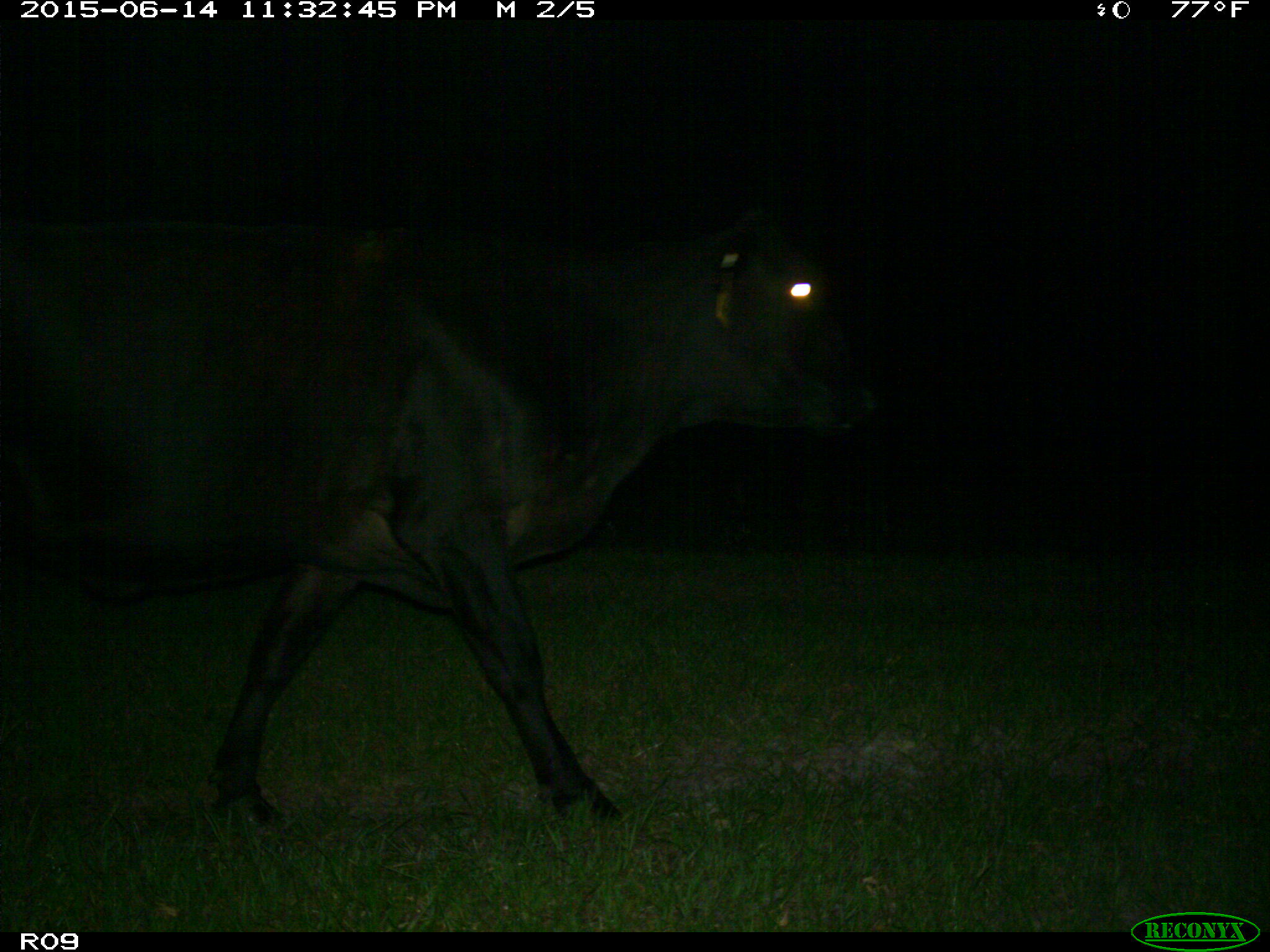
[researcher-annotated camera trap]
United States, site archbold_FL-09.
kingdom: Animalia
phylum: Chordata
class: Mammalia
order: Artiodactyla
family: Bovidae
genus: Bos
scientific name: Bos taurus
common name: domestic cow